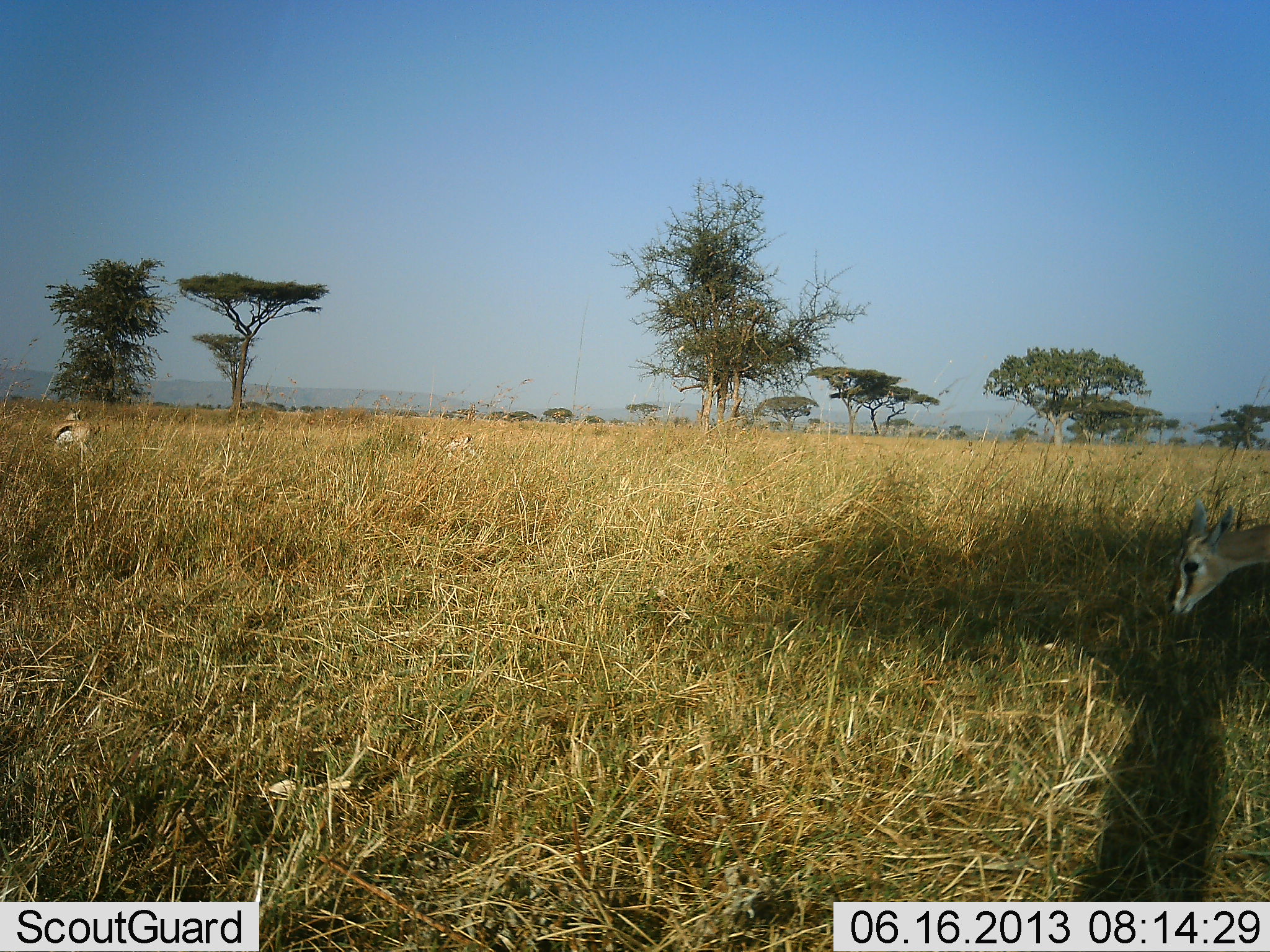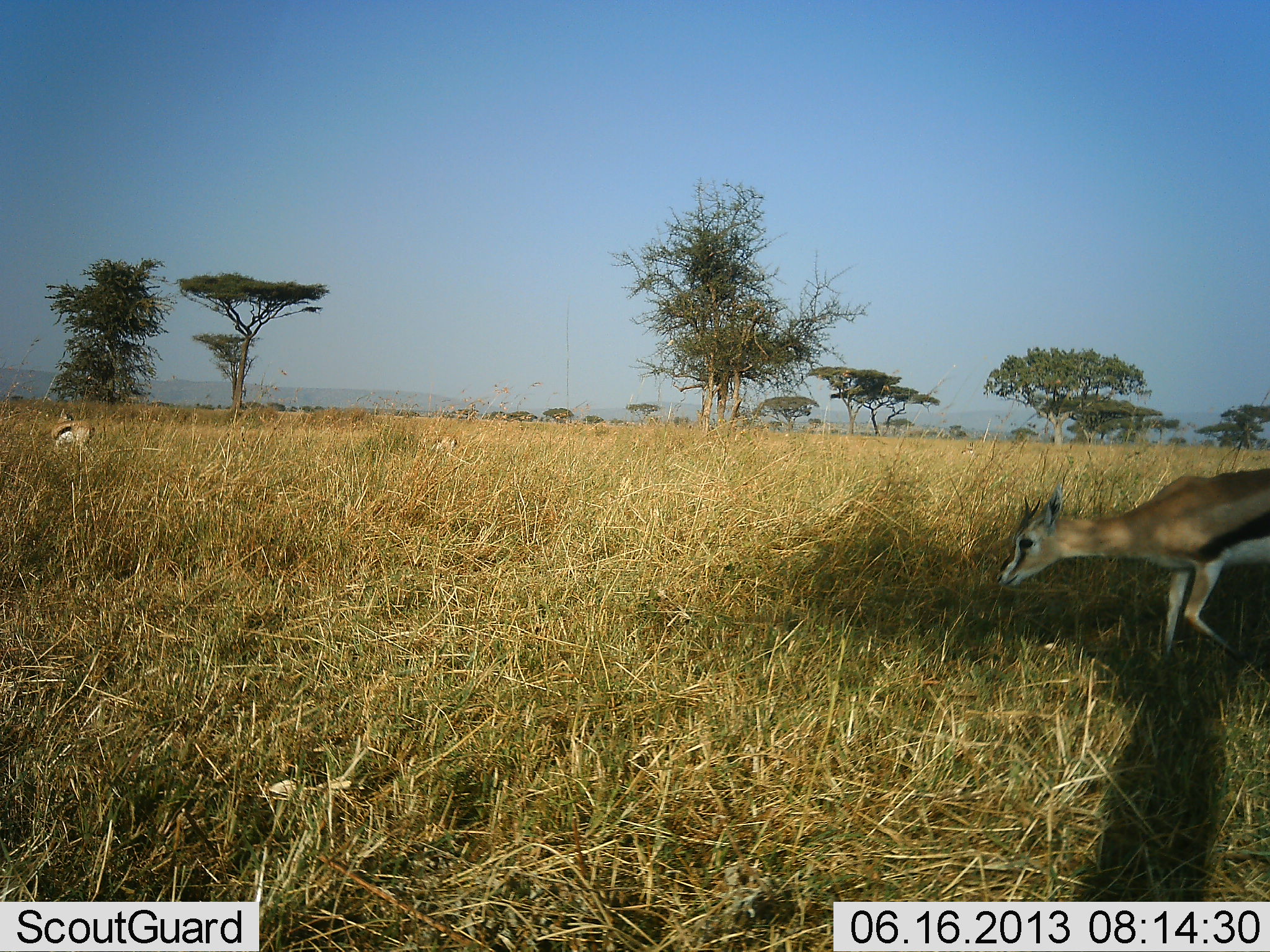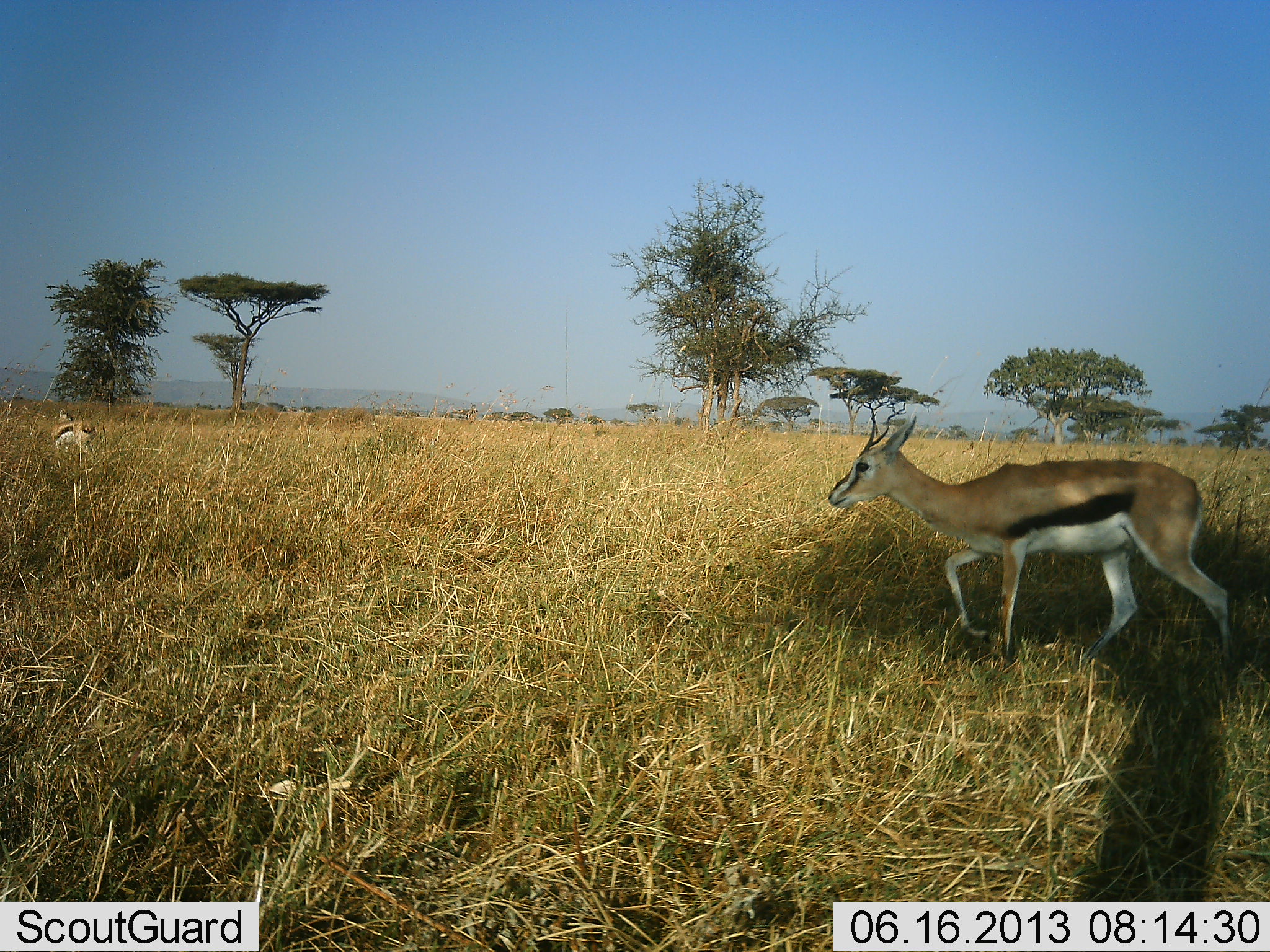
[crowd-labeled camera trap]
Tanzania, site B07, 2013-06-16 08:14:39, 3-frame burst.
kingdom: Animalia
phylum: Chordata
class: Mammalia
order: Artiodactyla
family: Bovidae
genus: Eudorcas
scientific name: Eudorcas thomsonii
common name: thomson's gazelle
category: gazellethomsons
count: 3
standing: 56%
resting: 0%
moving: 78%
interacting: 0%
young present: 6%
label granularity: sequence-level